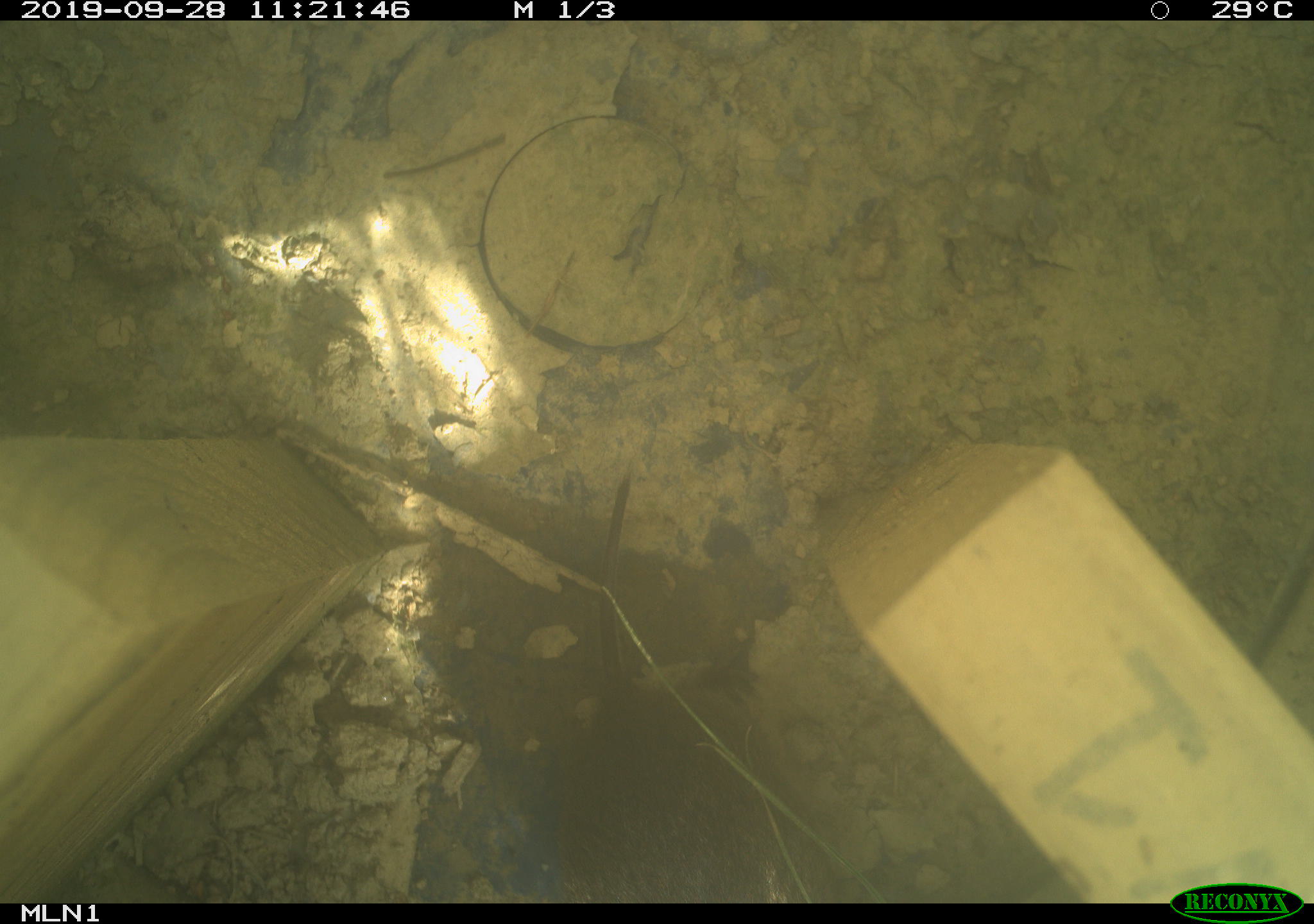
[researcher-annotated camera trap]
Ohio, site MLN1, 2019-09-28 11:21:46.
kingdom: Animalia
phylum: Chordata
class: Mammalia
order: Rodentia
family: Cricetidae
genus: Microtus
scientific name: Microtus pennsylvanicus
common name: meadow vole